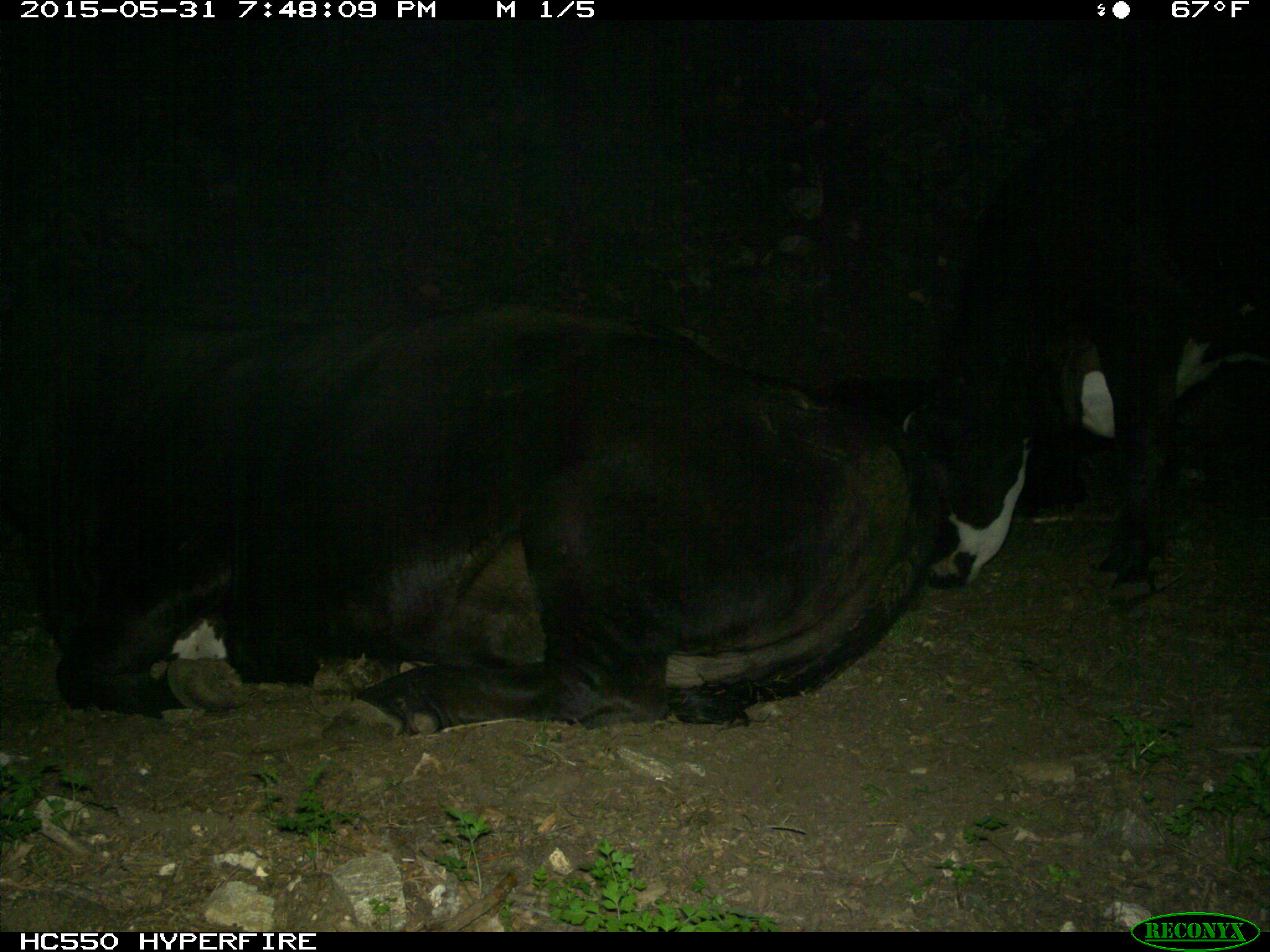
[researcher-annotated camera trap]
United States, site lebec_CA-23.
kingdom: Animalia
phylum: Chordata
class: Mammalia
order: Artiodactyla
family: Bovidae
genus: Bos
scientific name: Bos taurus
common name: domestic cow